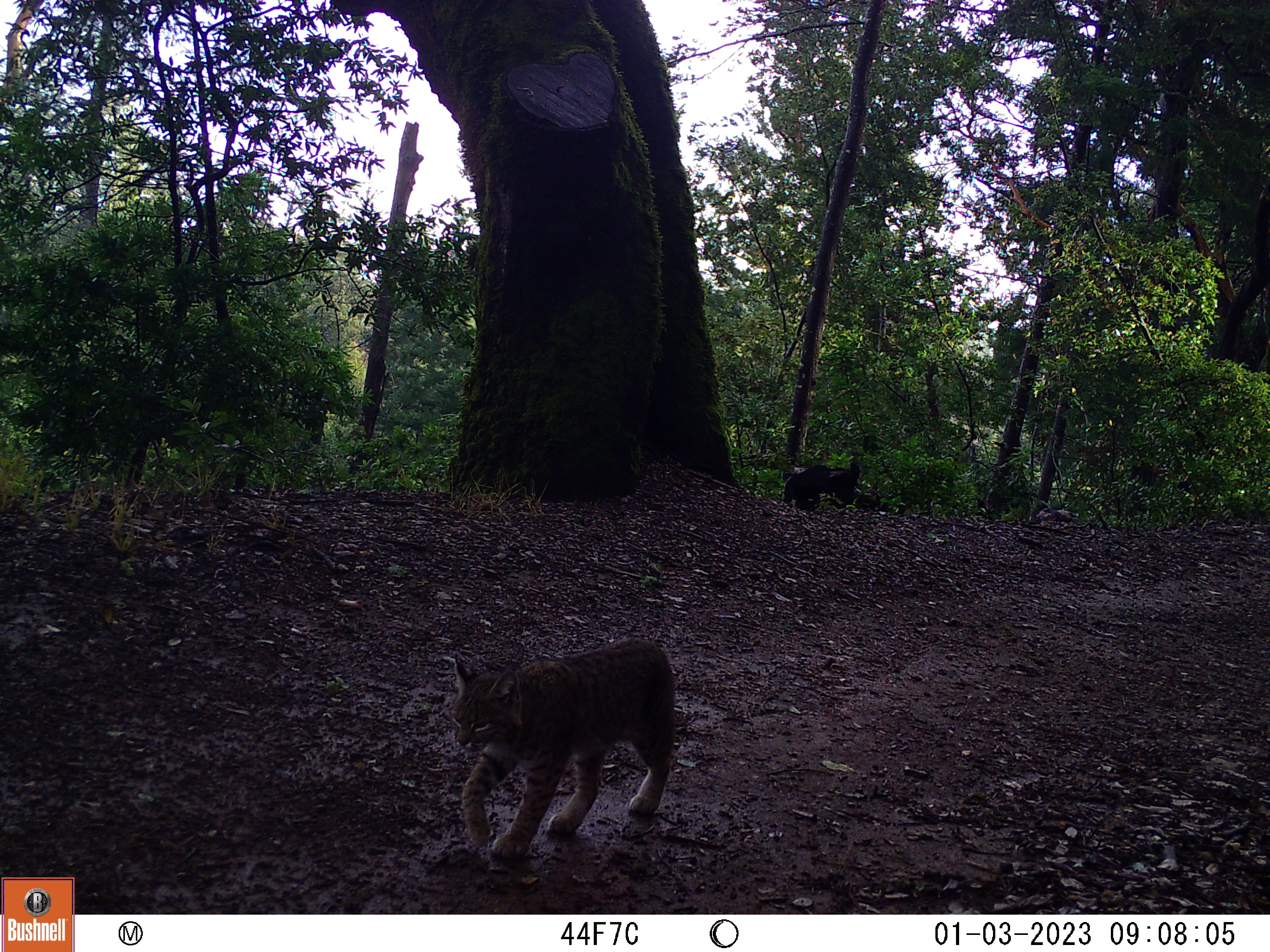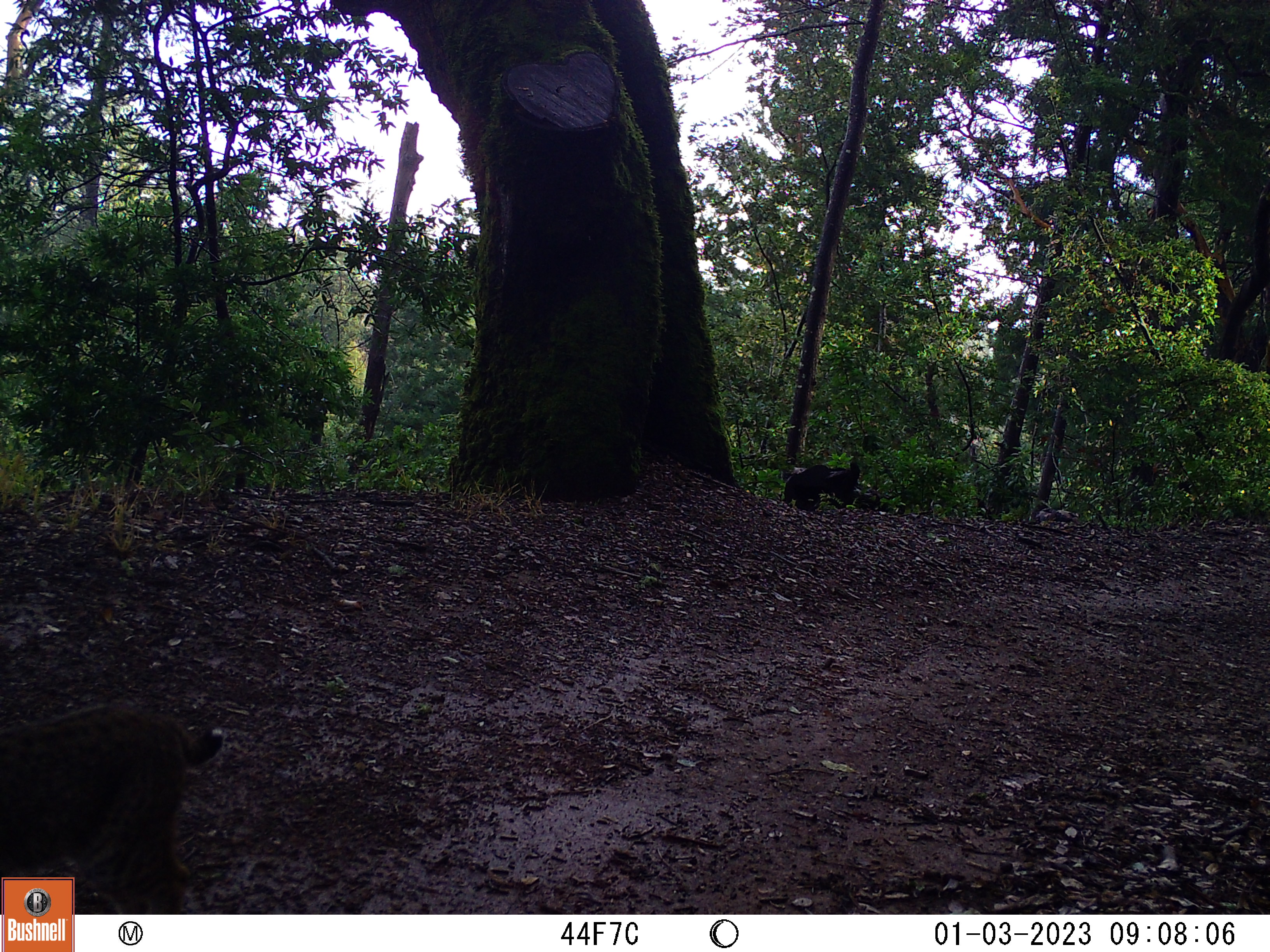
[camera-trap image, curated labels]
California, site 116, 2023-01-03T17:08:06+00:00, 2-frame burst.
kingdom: Animalia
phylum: Chordata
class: Mammalia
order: Carnivora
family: Felidae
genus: Lynx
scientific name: Lynx rufus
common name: bobcat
Bobcat (Lynx rufus).